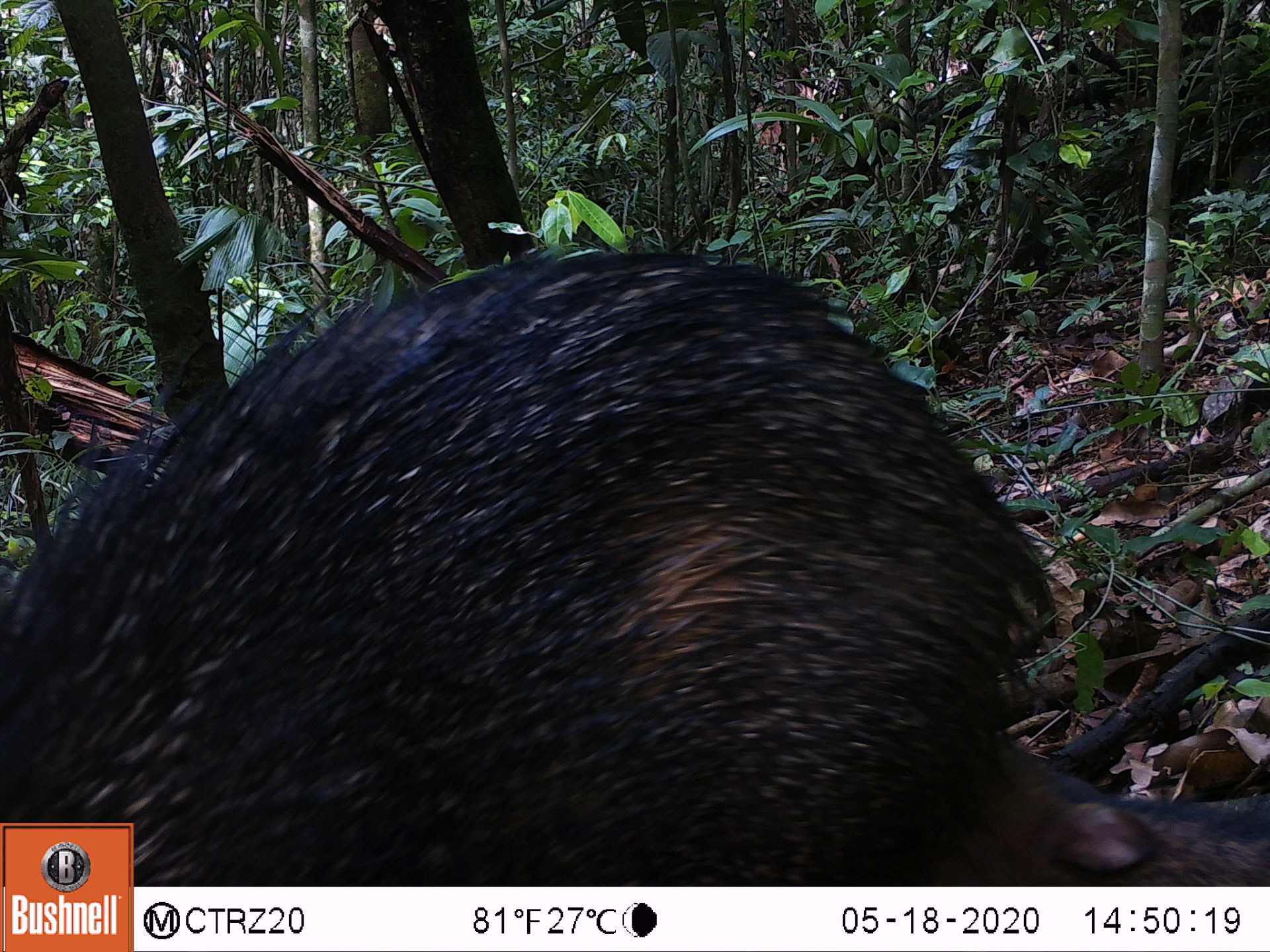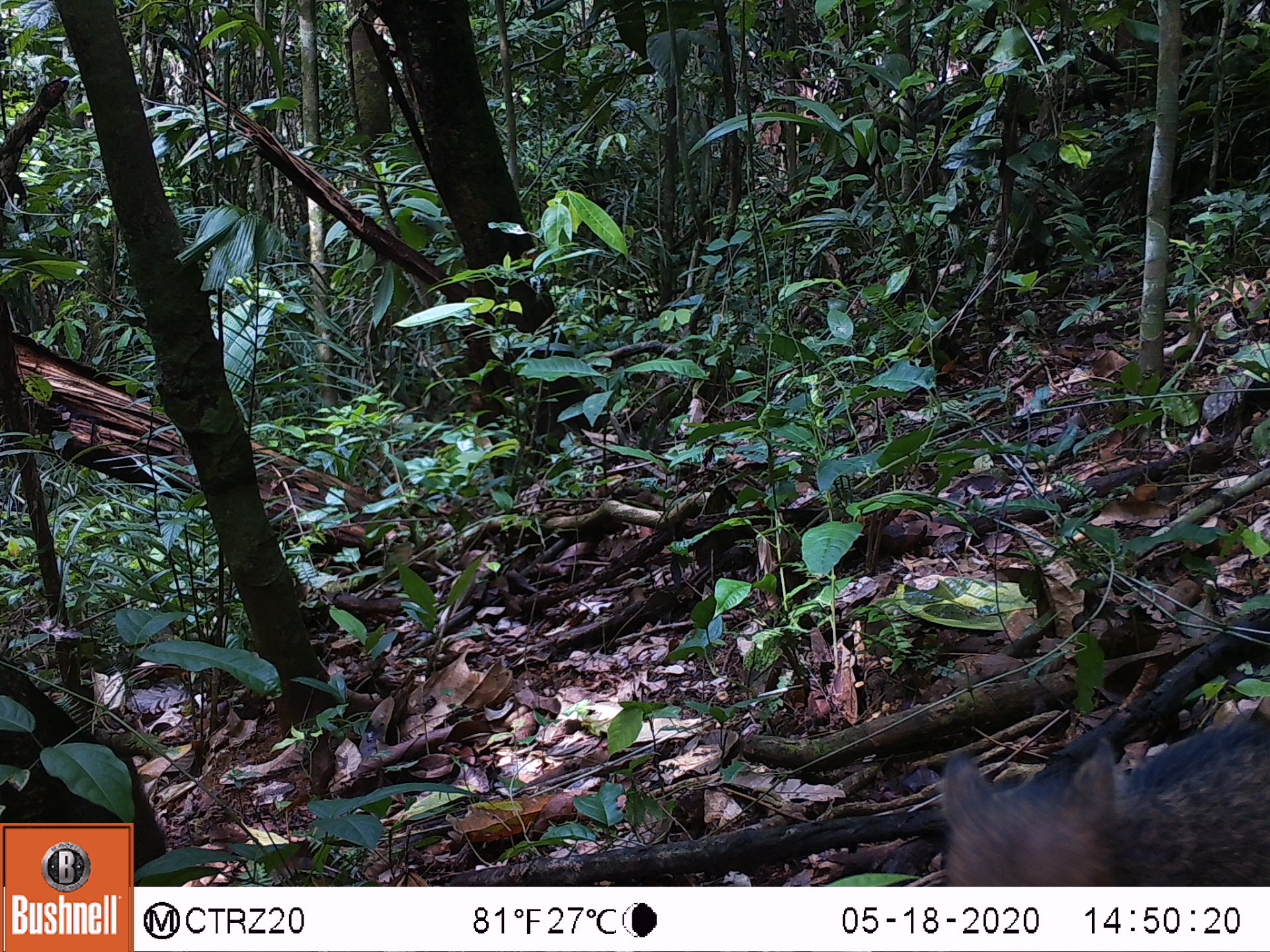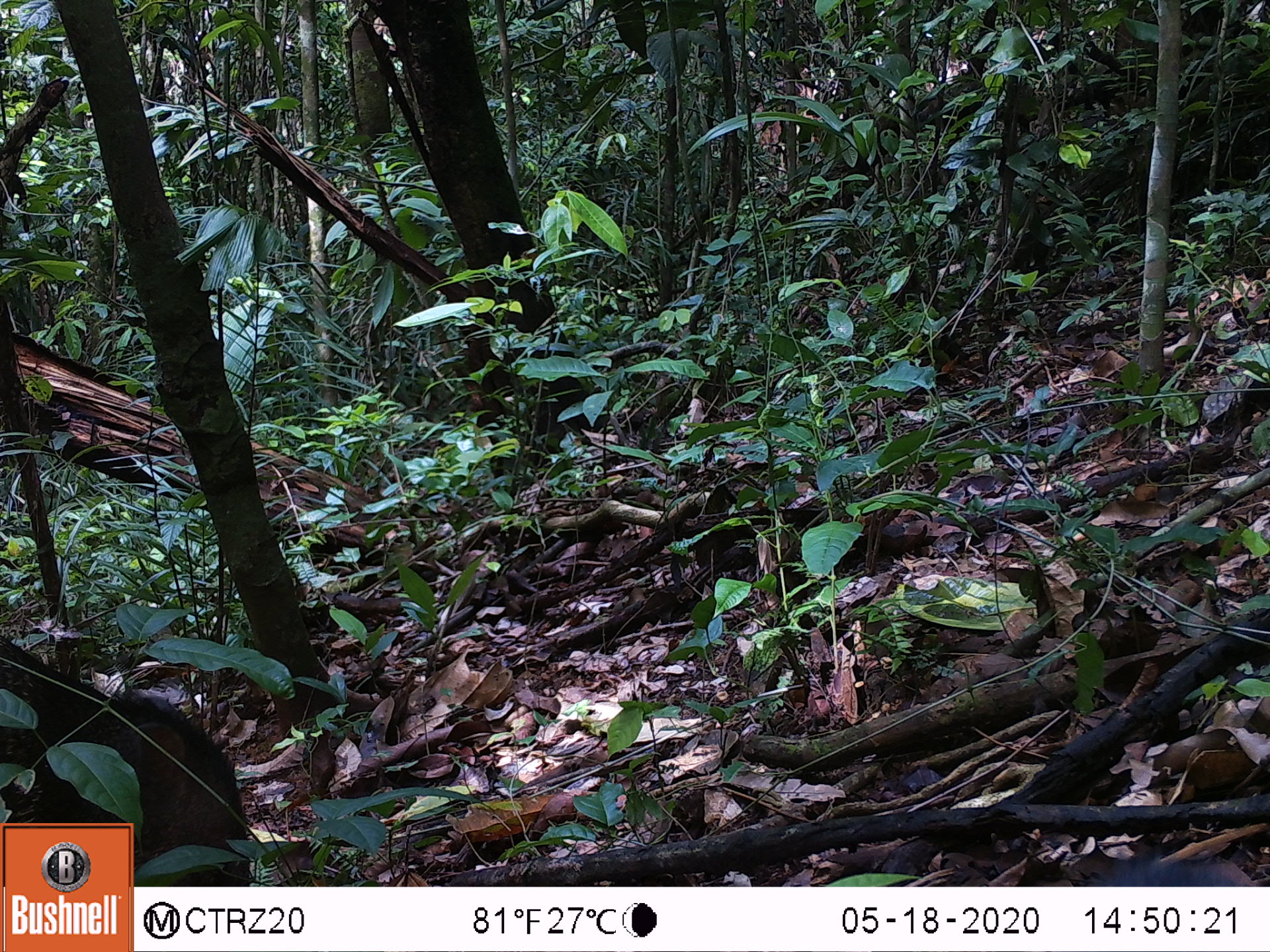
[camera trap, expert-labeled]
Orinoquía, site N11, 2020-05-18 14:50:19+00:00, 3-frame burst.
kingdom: Animalia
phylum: Chordata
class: Mammalia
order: Artiodactyla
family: Tayassuidae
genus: Pecari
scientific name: Pecari tajacu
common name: collared peccary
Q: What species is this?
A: Collared peccary (Pecari tajacu).